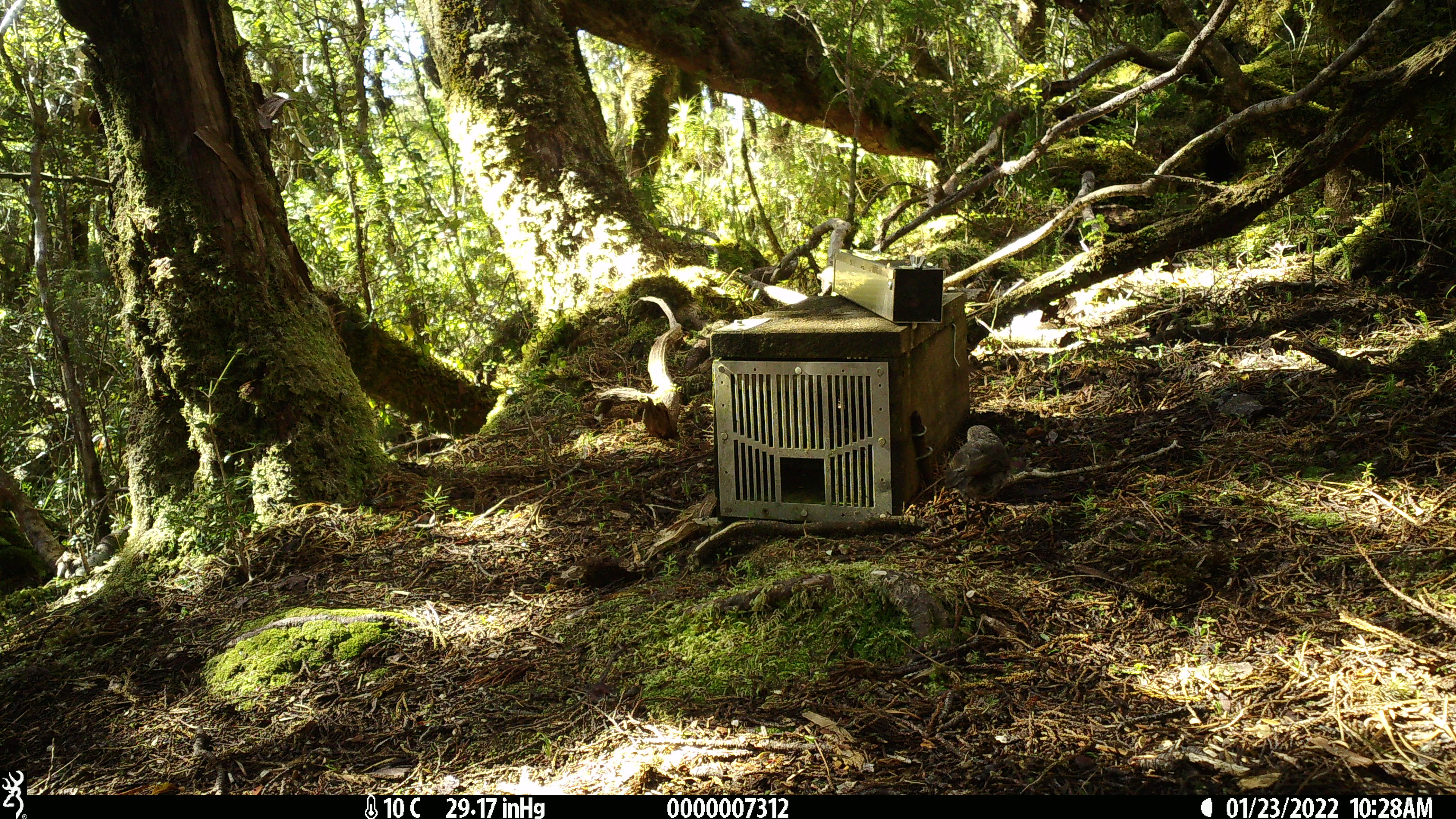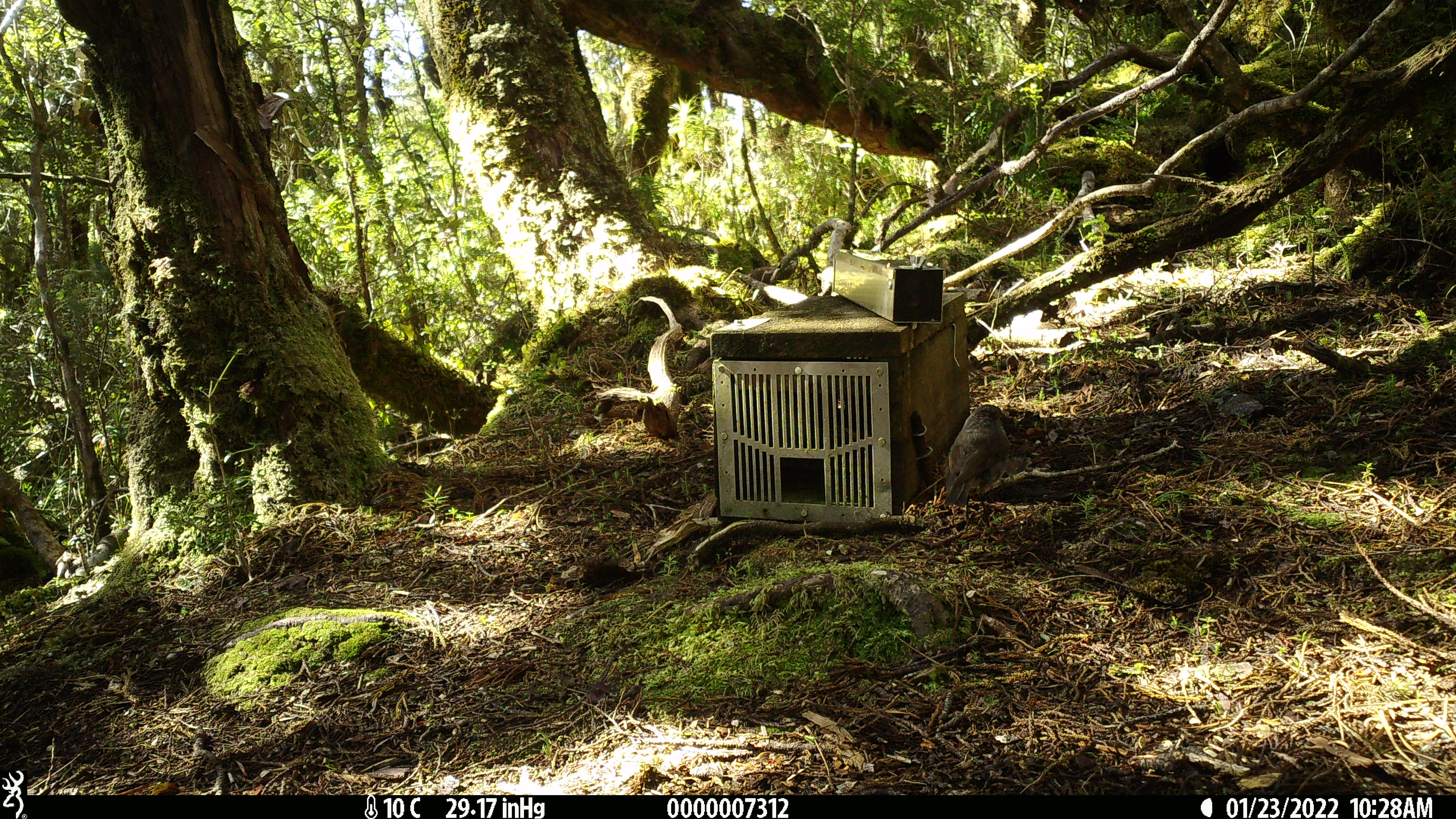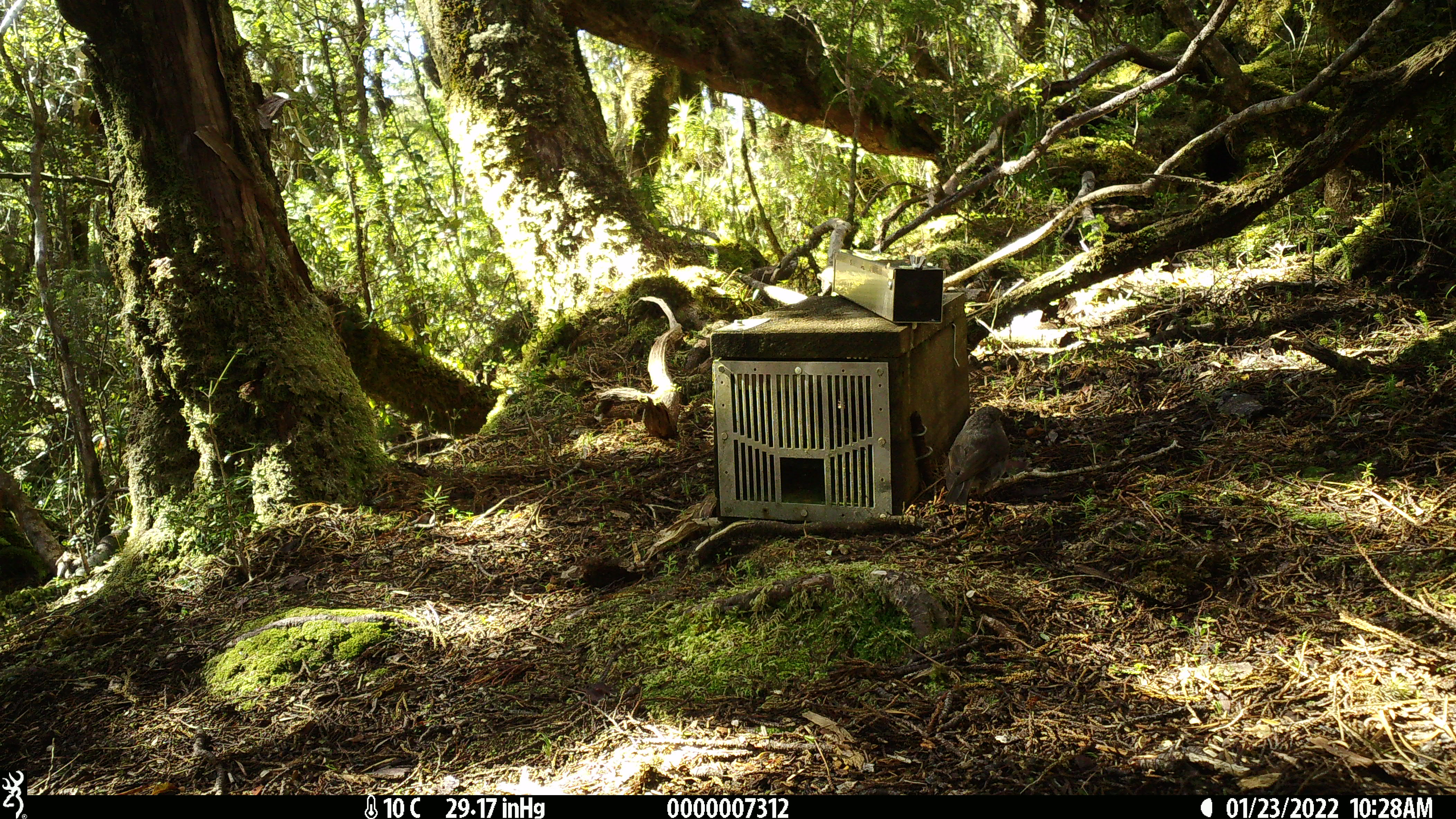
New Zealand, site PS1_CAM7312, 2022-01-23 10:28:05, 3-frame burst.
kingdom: Animalia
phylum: Chordata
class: Aves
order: Passeriformes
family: Petroicidae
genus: Petroica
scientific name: Petroica australis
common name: new zealand robin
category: robin